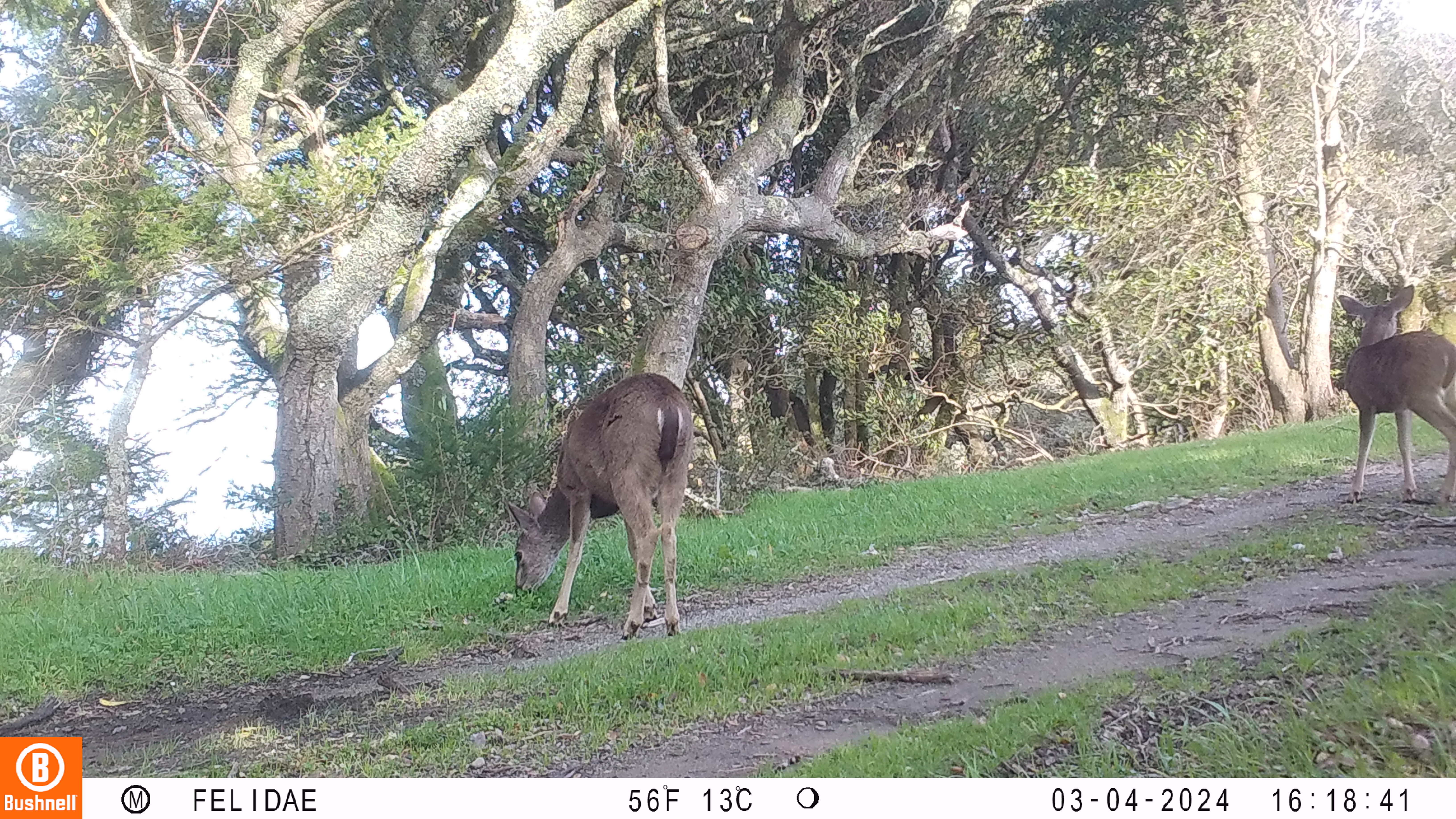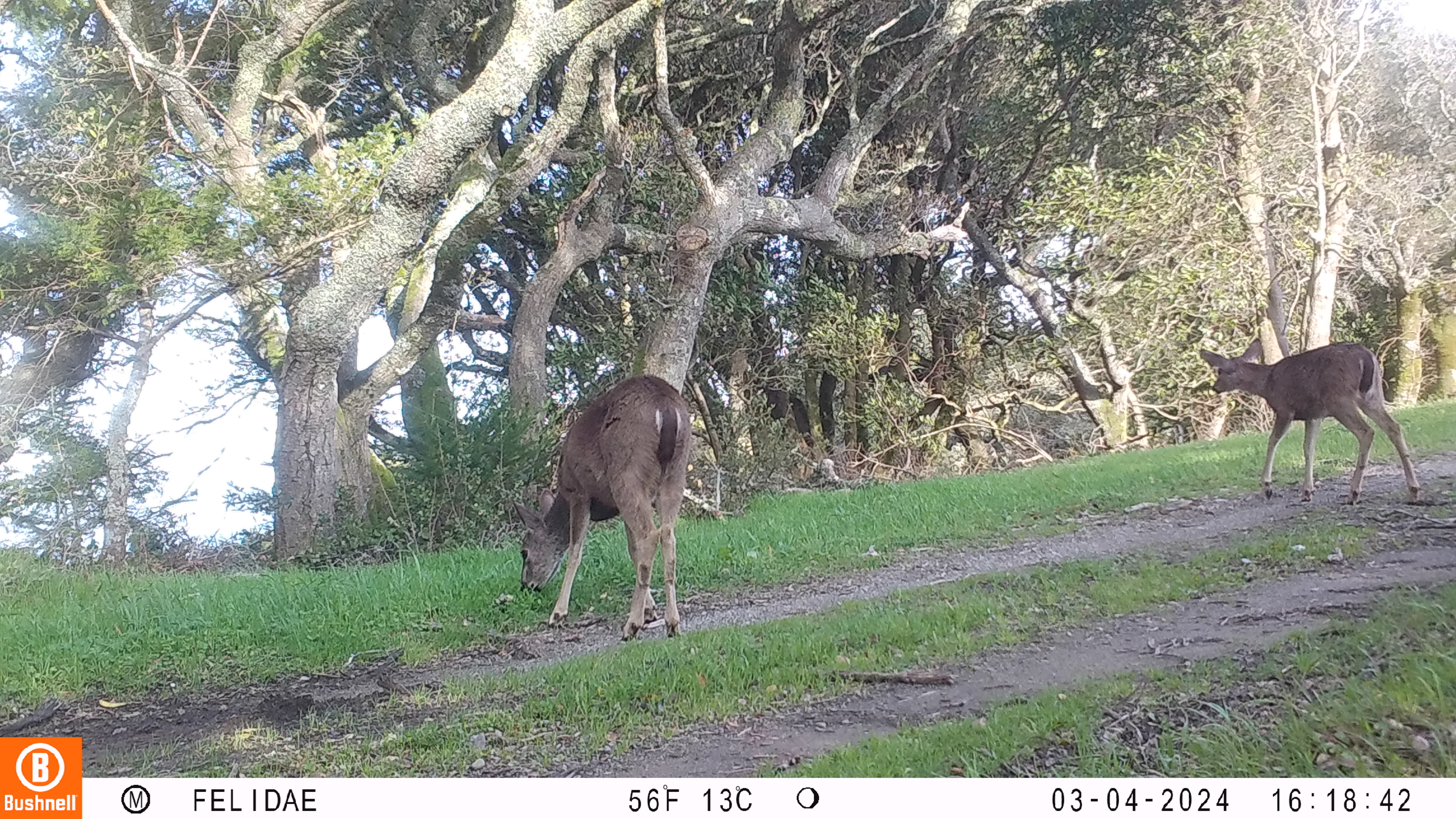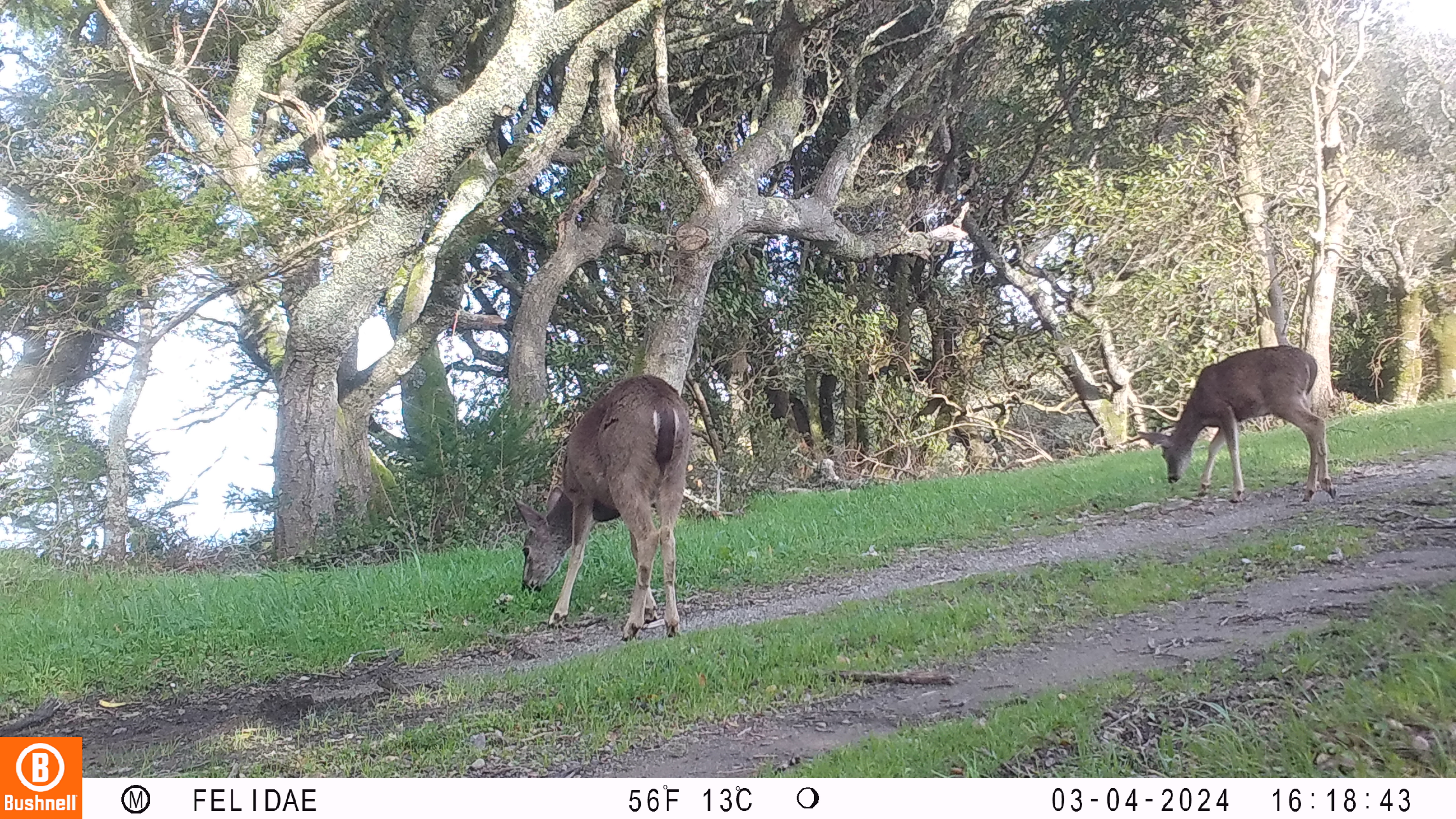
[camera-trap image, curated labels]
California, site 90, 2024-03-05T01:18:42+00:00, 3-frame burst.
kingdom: Animalia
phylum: Chordata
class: Mammalia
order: Artiodactyla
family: Cervidae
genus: Odocoileus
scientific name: Odocoileus hemionus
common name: mule deer